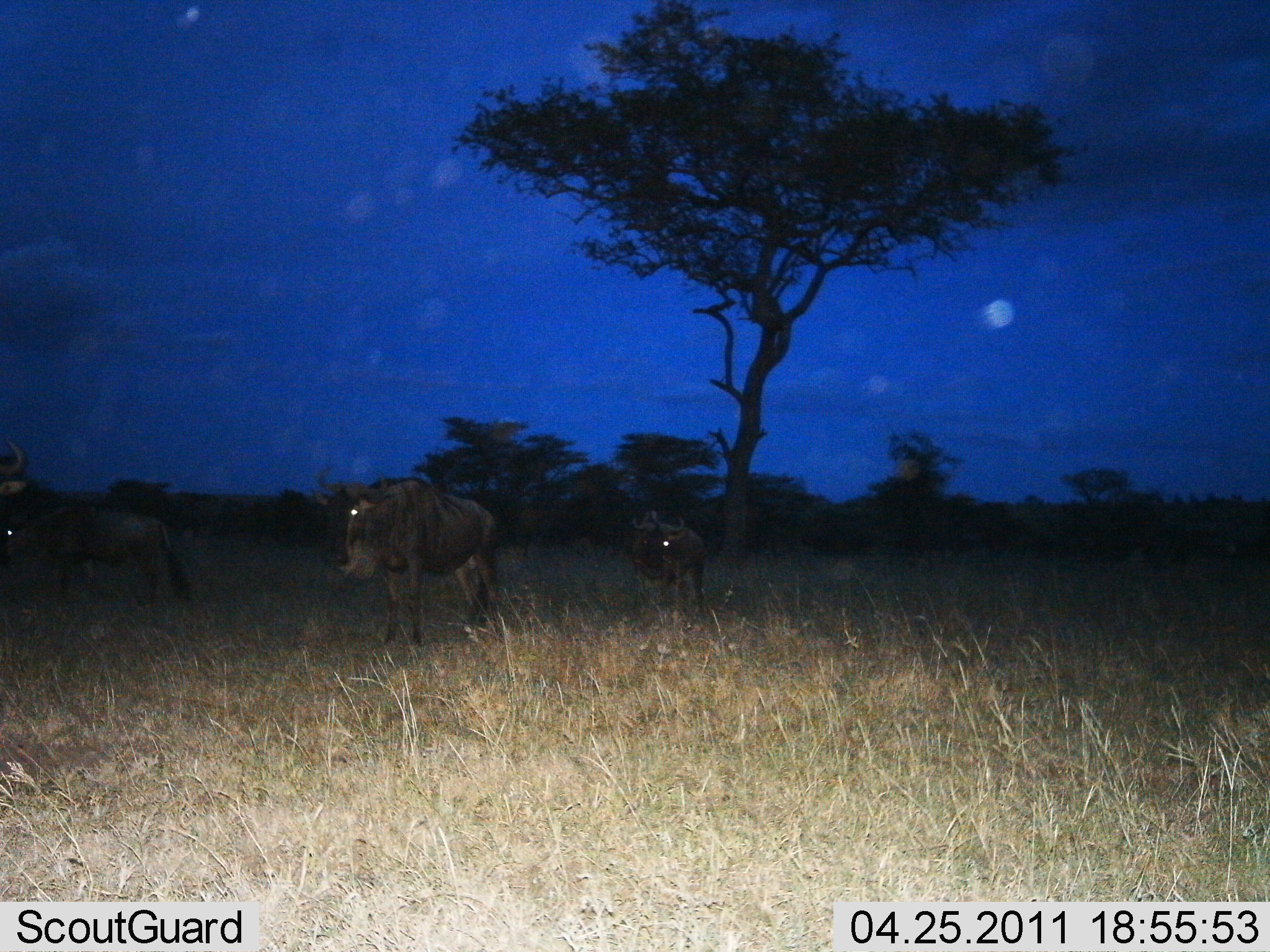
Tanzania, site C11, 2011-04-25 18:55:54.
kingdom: Animalia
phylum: Chordata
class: Mammalia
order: Artiodactyla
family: Bovidae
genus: Connochaetes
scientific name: Connochaetes taurinus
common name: blue wildebeest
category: wildebeest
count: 3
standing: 75%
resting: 0%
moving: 25%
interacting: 0%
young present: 0%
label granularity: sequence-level